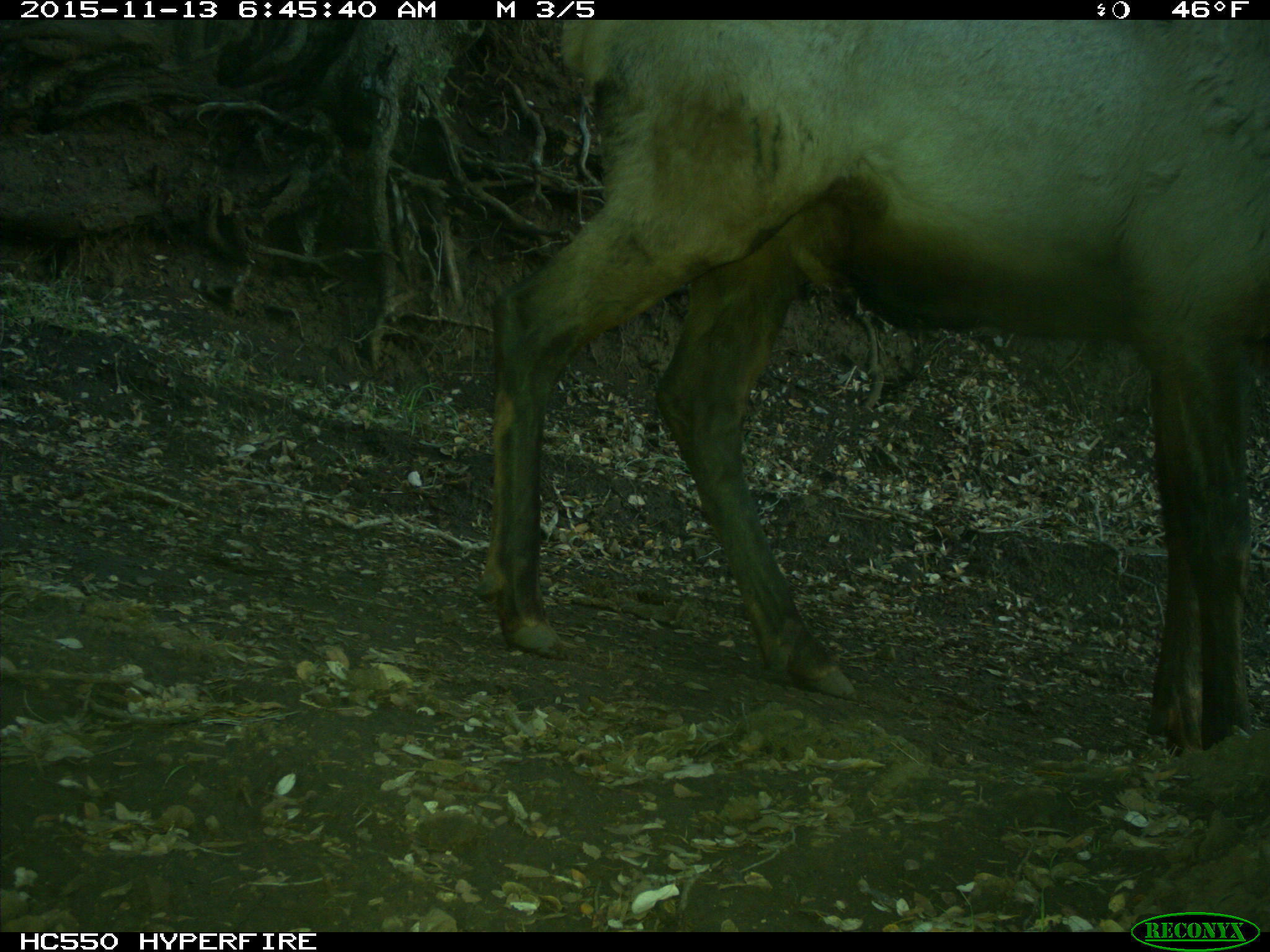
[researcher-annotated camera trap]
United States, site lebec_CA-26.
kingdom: Animalia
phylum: Chordata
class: Mammalia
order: Artiodactyla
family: Cervidae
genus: Cervus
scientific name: Cervus canadensis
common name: elk